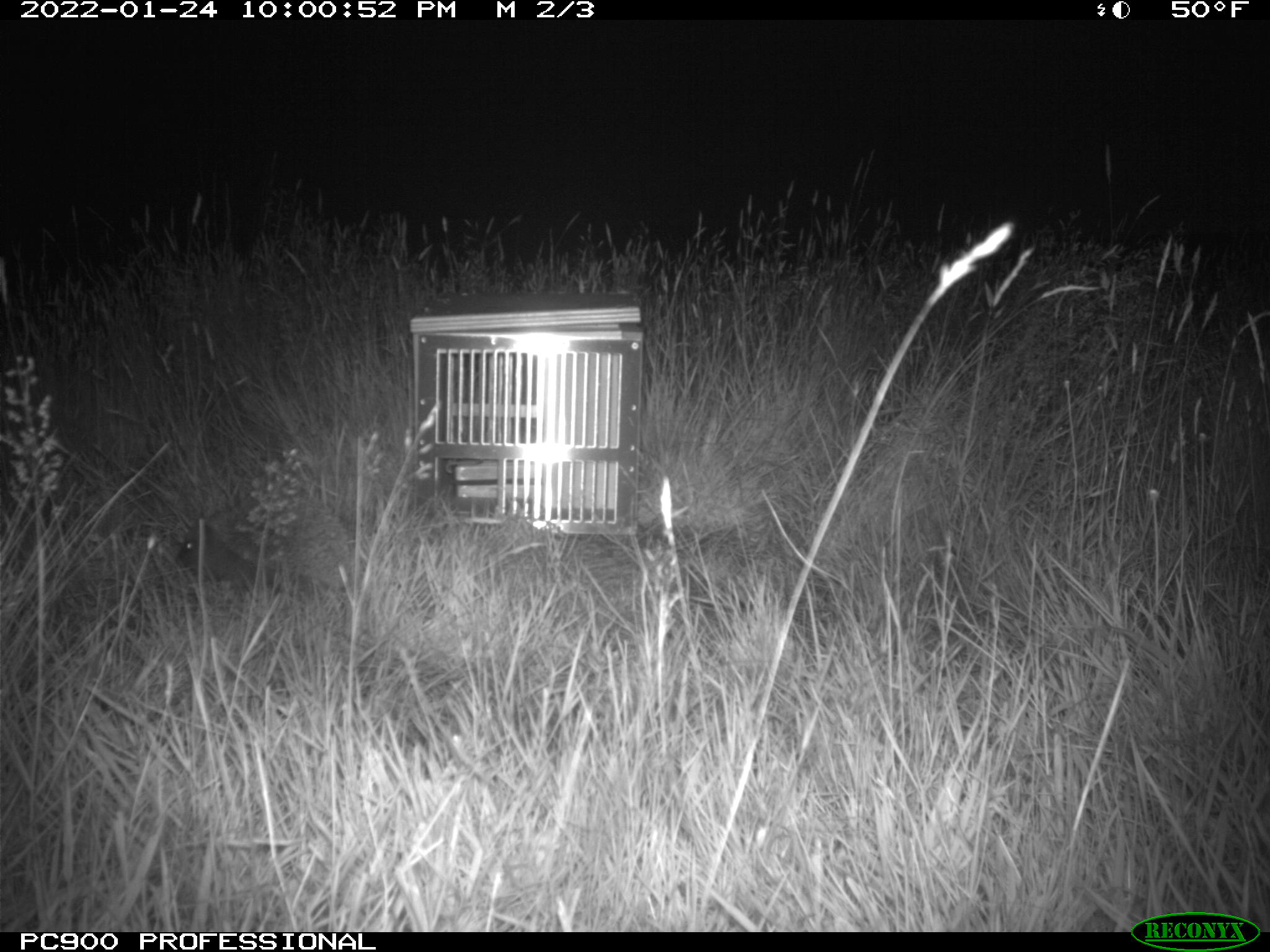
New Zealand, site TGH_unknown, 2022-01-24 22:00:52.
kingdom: Animalia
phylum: Chordata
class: Mammalia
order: Eulipotyphla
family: Erinaceidae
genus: Erinaceus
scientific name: Erinaceus europaeus europaeus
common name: european hedgehog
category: hedgehog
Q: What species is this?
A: Hedgehog (european hedgehog) (Erinaceus europaeus europaeus).